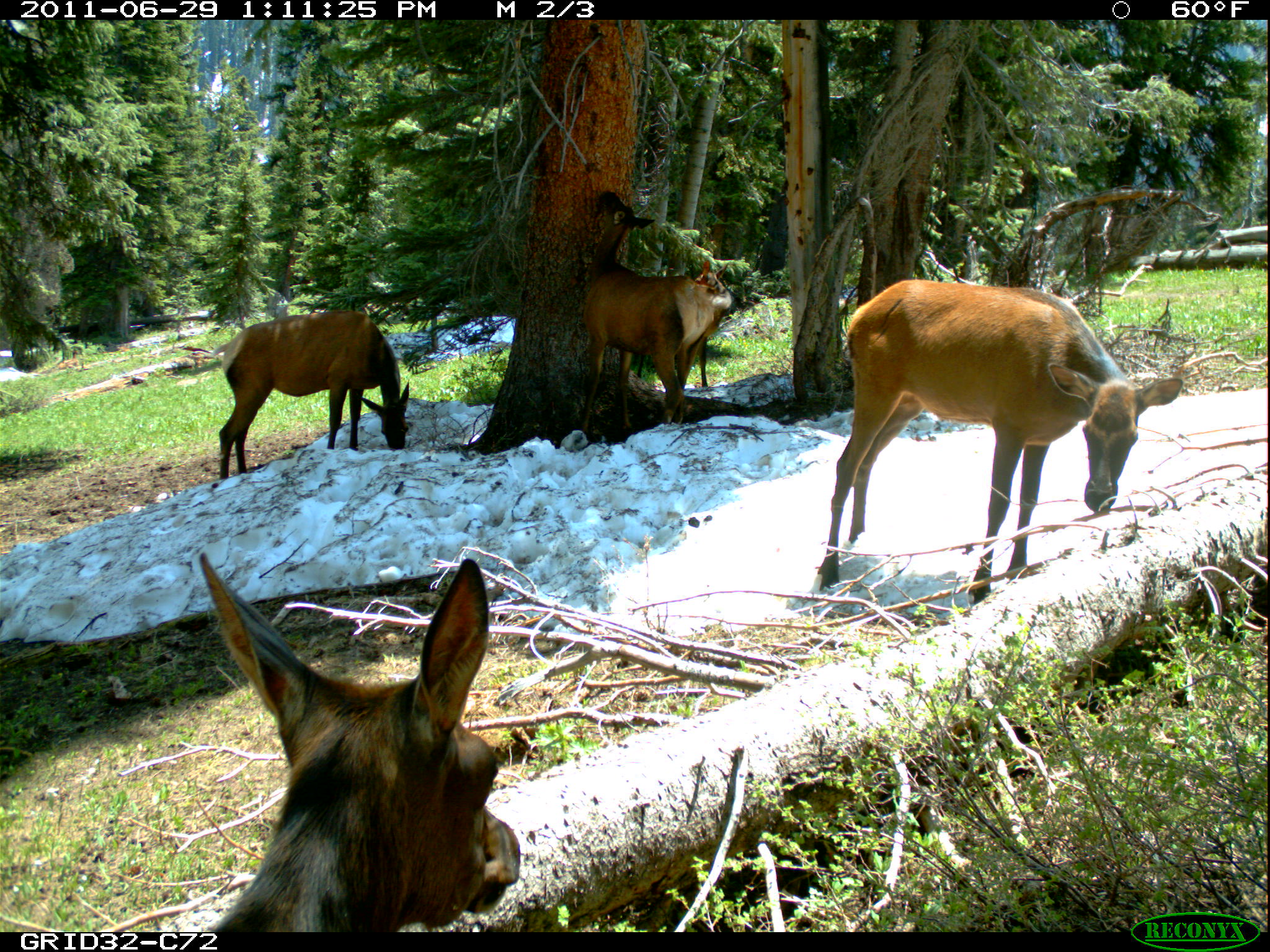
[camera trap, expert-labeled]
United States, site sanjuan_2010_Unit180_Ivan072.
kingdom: Animalia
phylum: Chordata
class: Mammalia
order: Artiodactyla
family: Cervidae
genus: Cervus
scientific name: Cervus elaphus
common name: red deer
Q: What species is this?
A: Cervus elaphus (red deer).